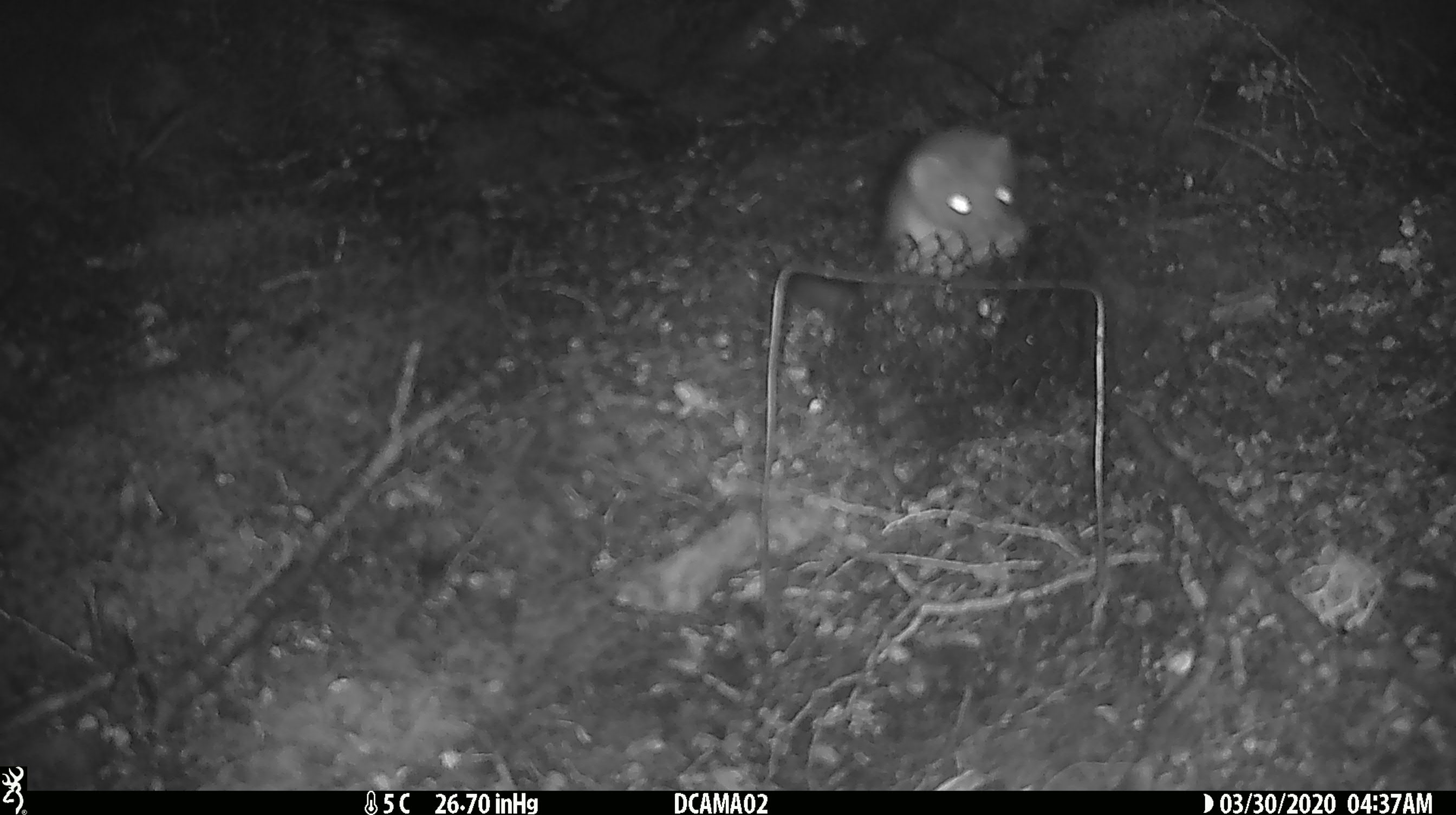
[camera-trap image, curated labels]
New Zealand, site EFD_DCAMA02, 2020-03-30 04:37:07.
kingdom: Animalia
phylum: Chordata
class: Mammalia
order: Carnivora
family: Mustelidae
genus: Mustela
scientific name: Mustela erminea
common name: stoat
Stoat (Mustela erminea).